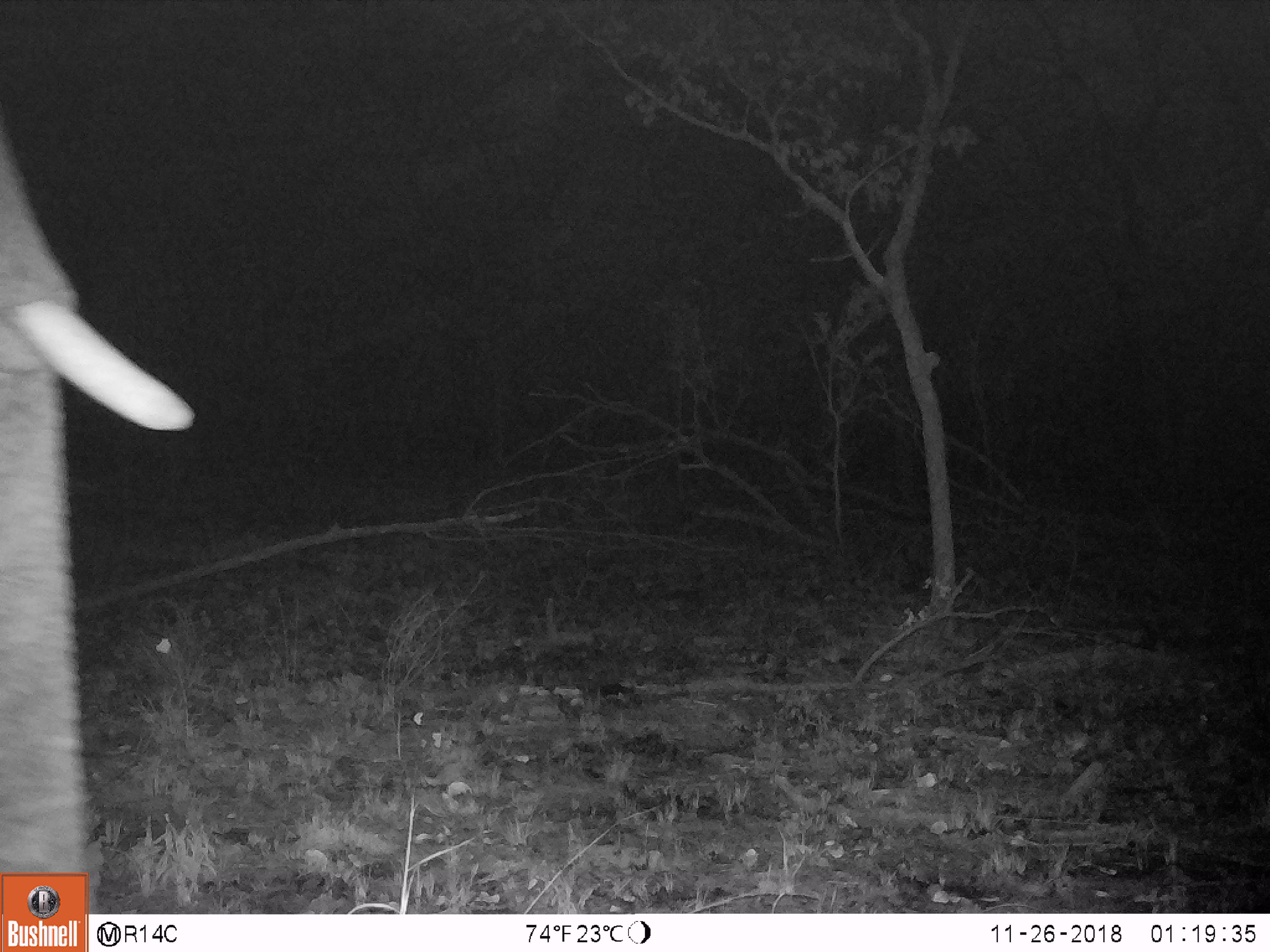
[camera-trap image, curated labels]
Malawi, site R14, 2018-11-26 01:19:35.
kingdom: Animalia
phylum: Chordata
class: Mammalia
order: Proboscidea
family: Elephantidae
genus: Loxodonta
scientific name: Loxodonta africana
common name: african savanna elephant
African savanna elephant (Loxodonta africana), count 1.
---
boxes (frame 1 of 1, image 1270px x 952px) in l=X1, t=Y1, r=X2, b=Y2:
african savanna elephant: l=2, t=85, r=201, b=869